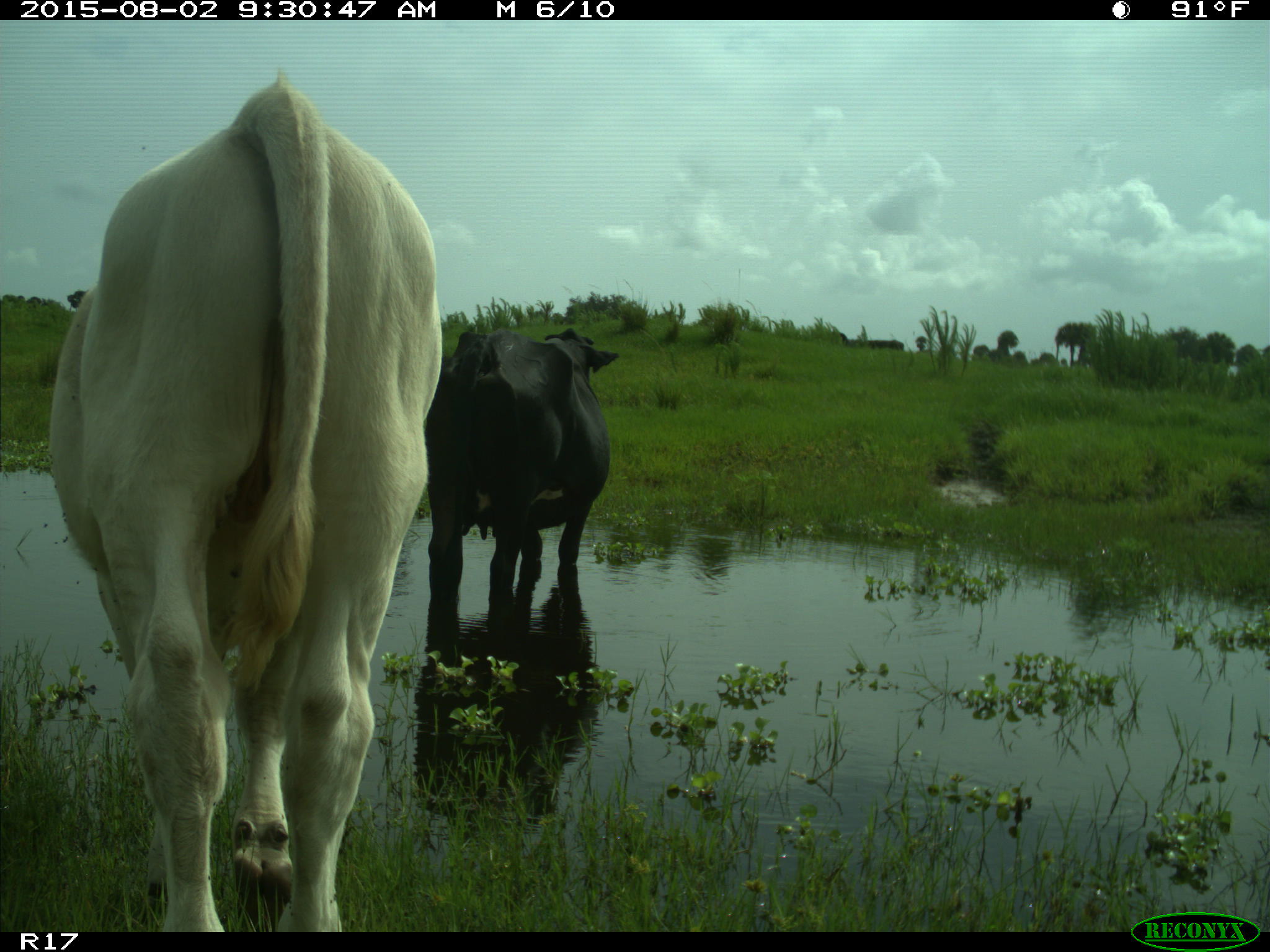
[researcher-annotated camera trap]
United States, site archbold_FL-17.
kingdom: Animalia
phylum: Chordata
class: Mammalia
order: Artiodactyla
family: Bovidae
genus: Bos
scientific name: Bos taurus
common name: domestic cow